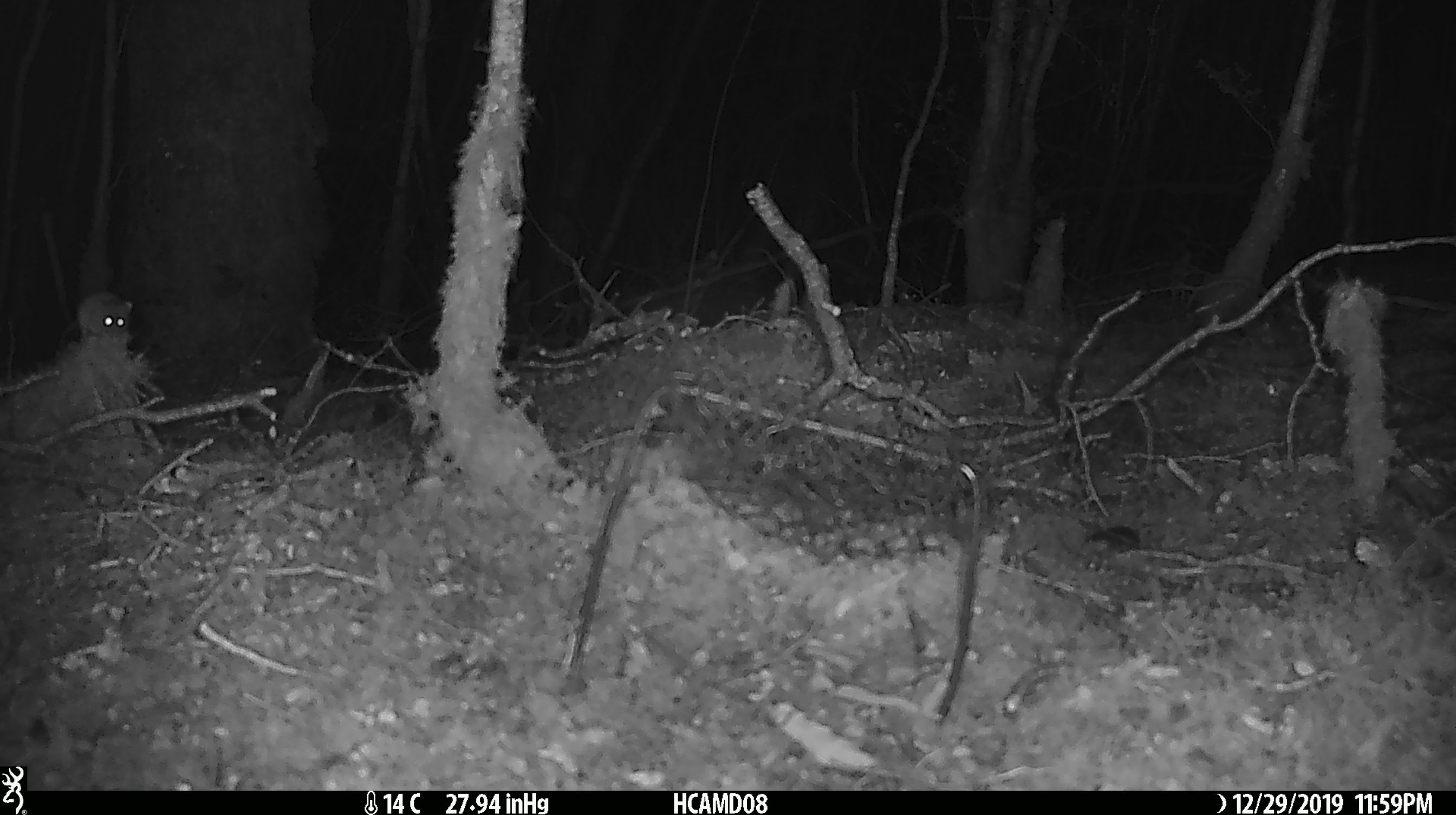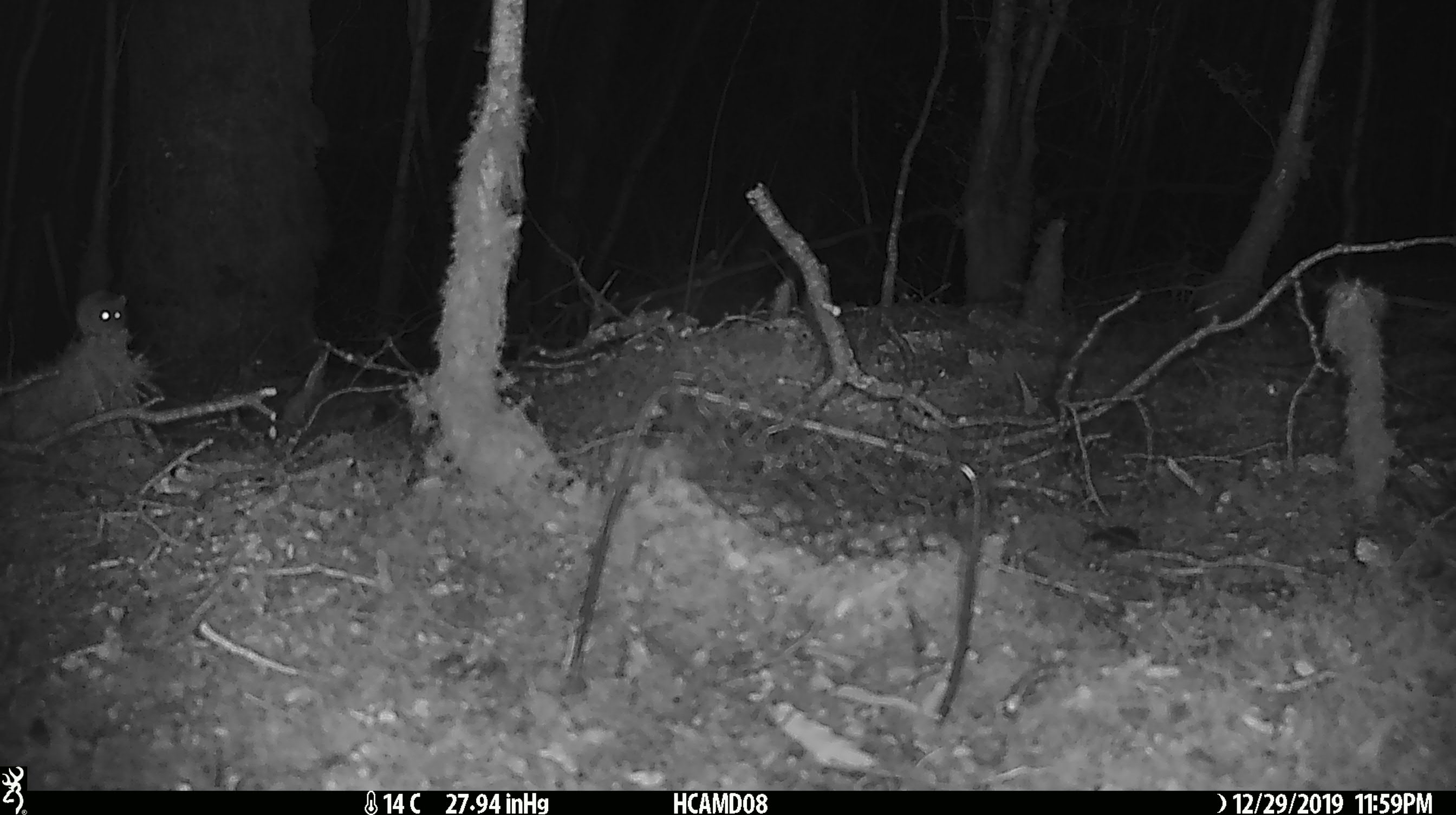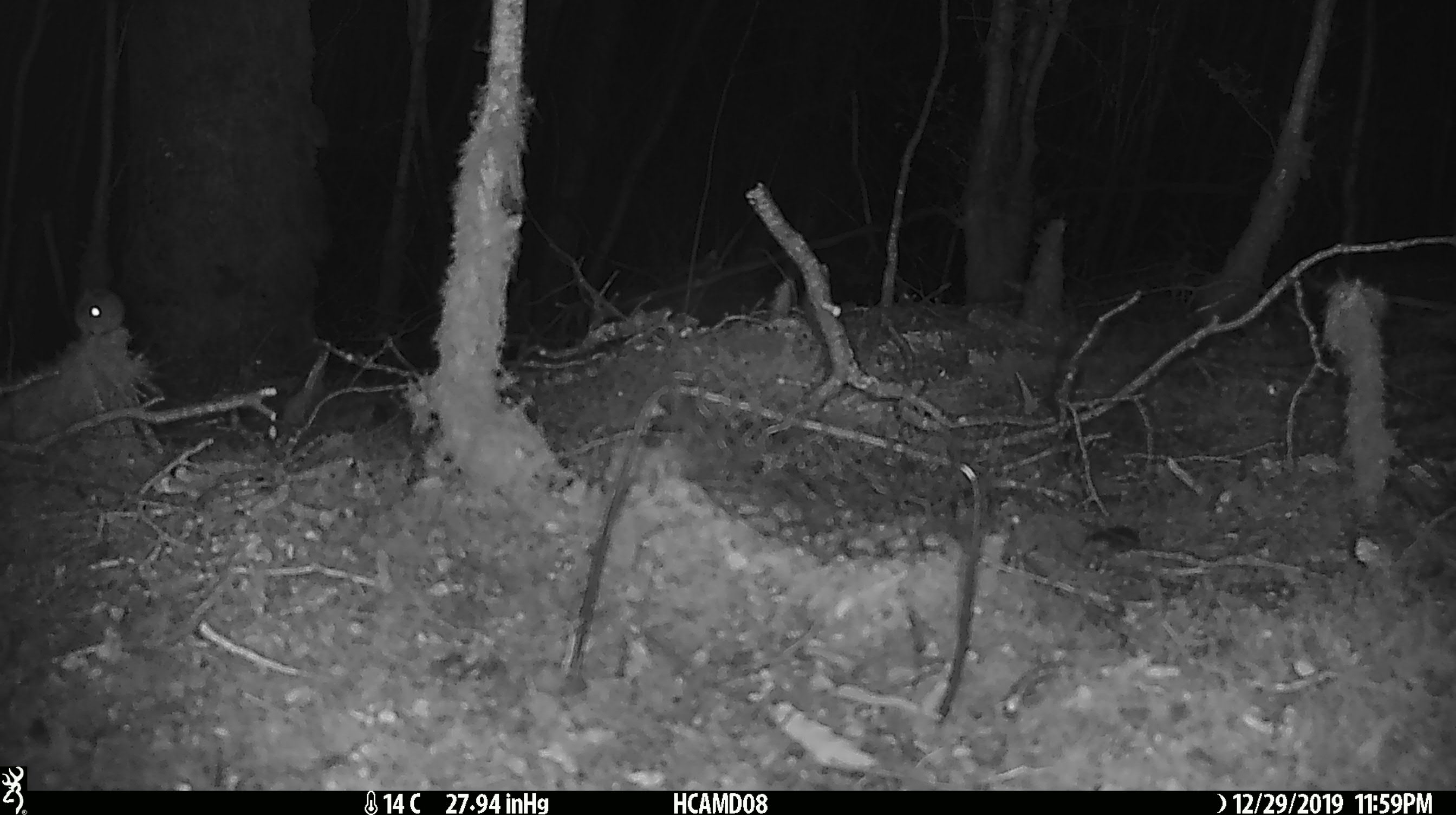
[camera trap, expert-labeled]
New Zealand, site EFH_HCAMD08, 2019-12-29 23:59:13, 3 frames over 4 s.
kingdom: Animalia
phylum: Chordata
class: Mammalia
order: Rodentia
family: Muridae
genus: Mus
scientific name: Mus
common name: mouse